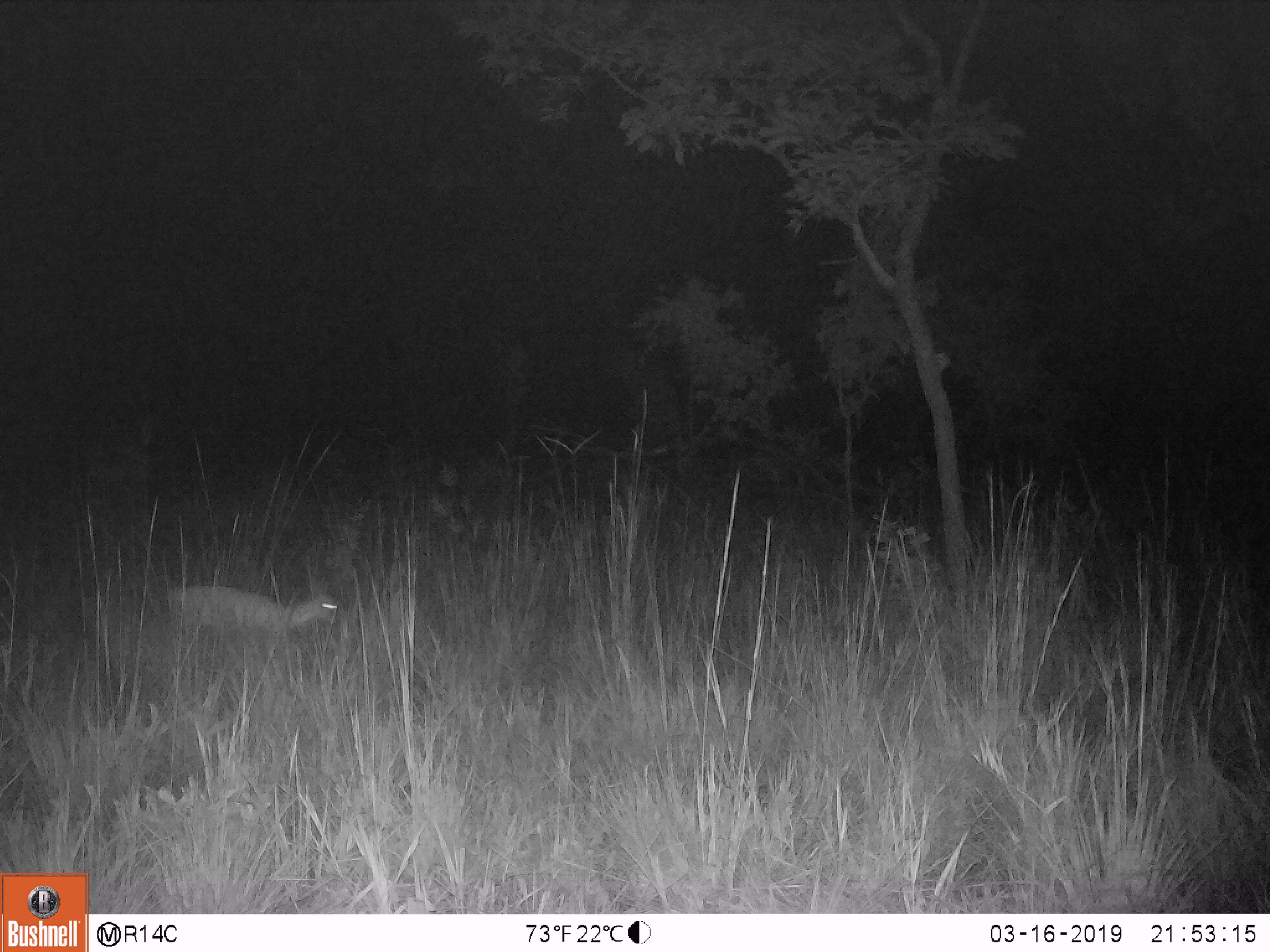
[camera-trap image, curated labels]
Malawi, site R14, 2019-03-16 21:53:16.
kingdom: Animalia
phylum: Chordata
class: Mammalia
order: Artiodactyla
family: Bovidae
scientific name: Antilopinae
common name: small antelope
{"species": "small antelope (Antilopinae)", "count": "1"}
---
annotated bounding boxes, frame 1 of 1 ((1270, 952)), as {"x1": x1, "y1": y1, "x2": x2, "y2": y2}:
small antelope: {"x1": 155, "y1": 561, "x2": 344, "y2": 657}